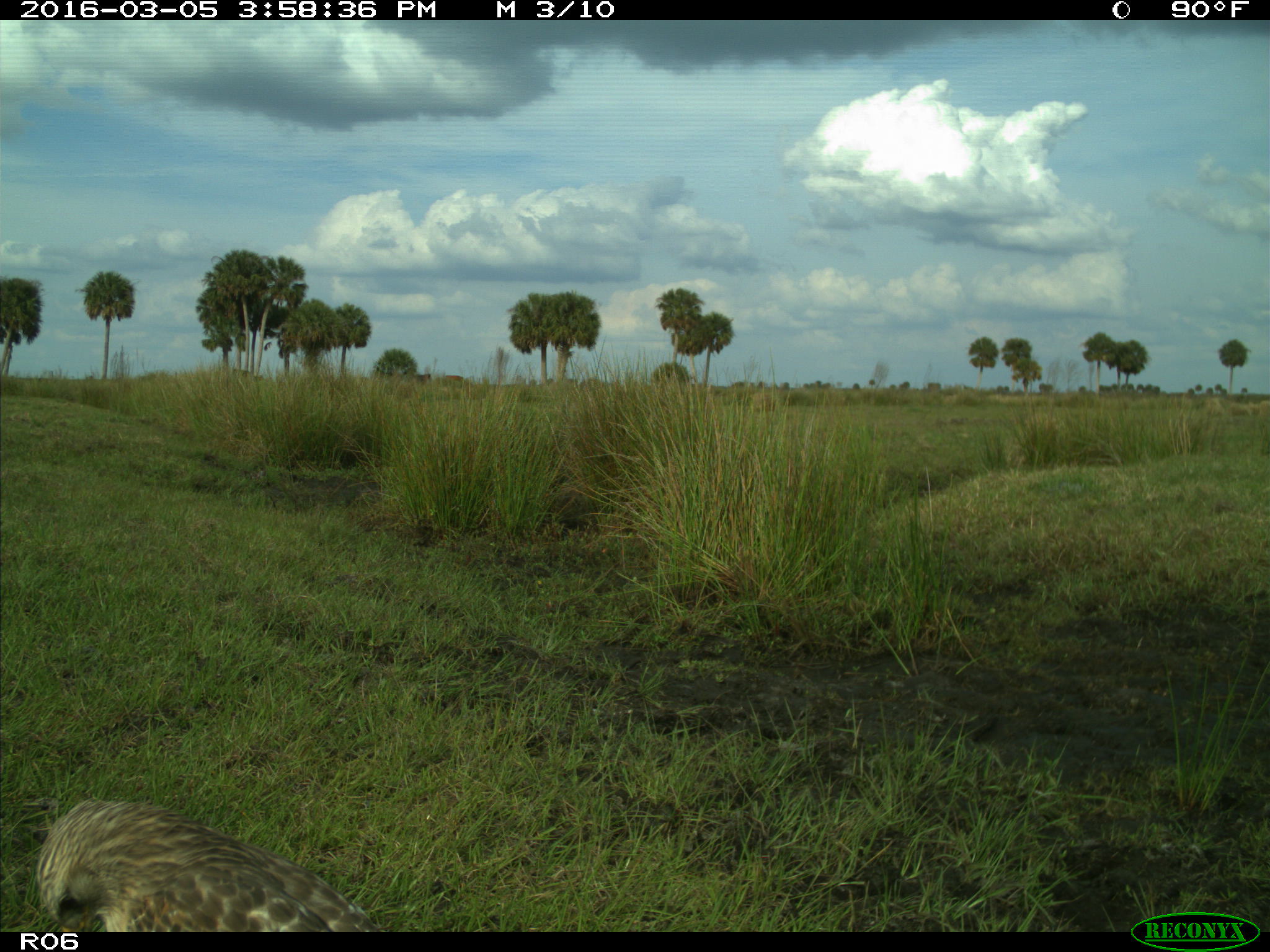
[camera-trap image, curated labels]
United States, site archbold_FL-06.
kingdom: Animalia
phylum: Chordata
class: Aves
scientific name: Aves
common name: birds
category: unidentified bird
Unidentified bird (birds) (Aves).